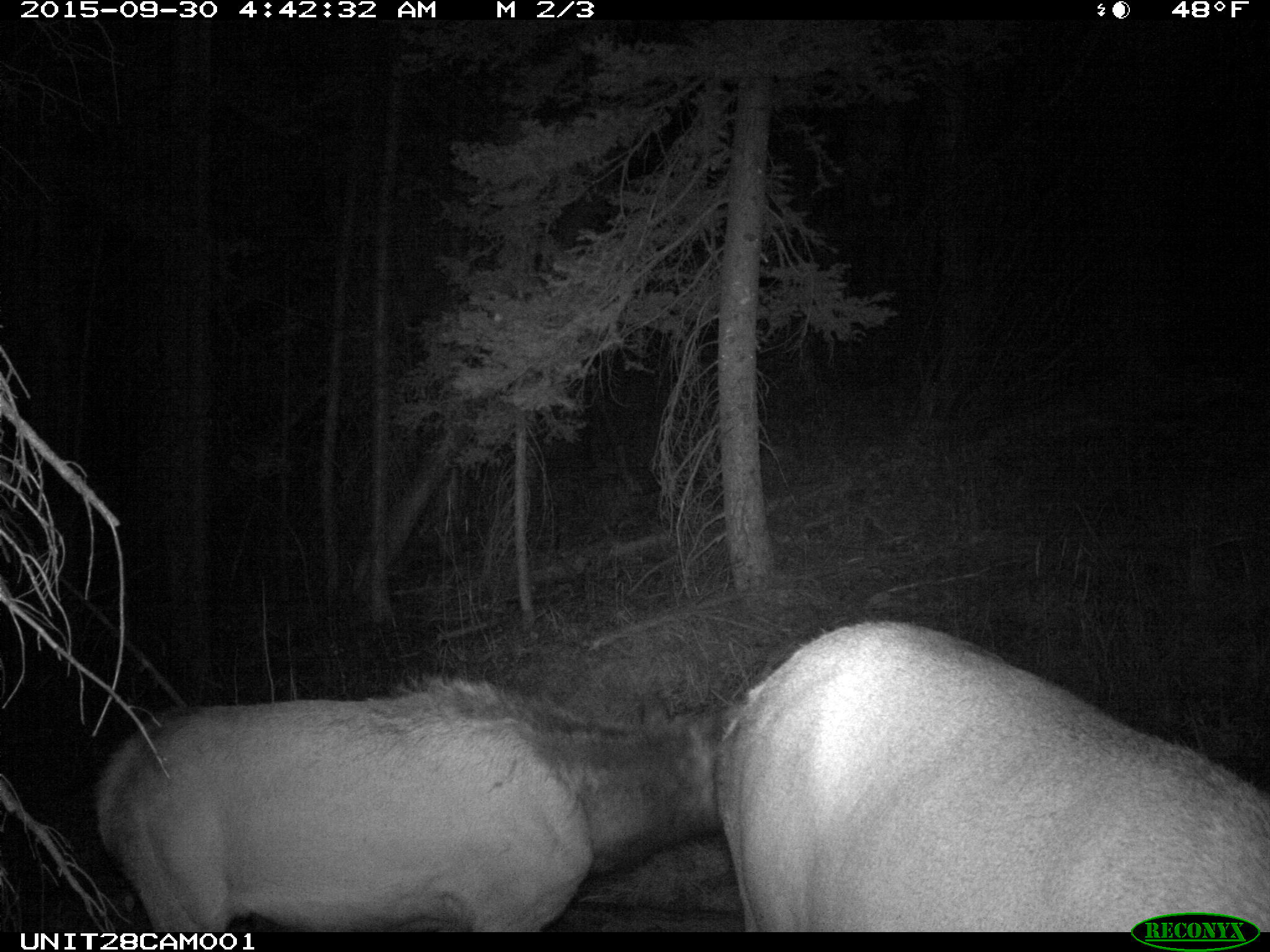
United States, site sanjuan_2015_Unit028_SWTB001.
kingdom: Animalia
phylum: Chordata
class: Mammalia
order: Artiodactyla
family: Cervidae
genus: Cervus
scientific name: Cervus elaphus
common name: red deer